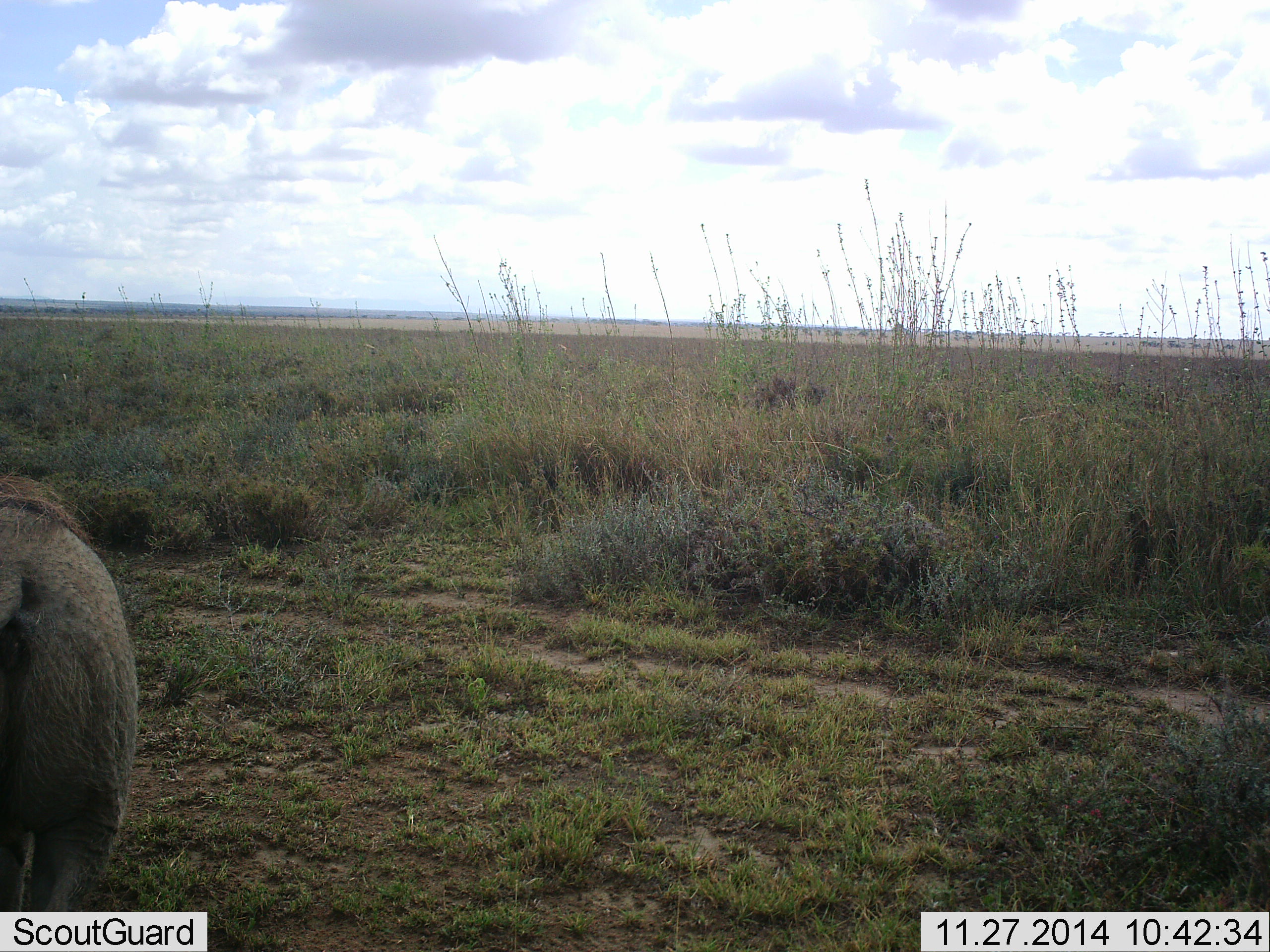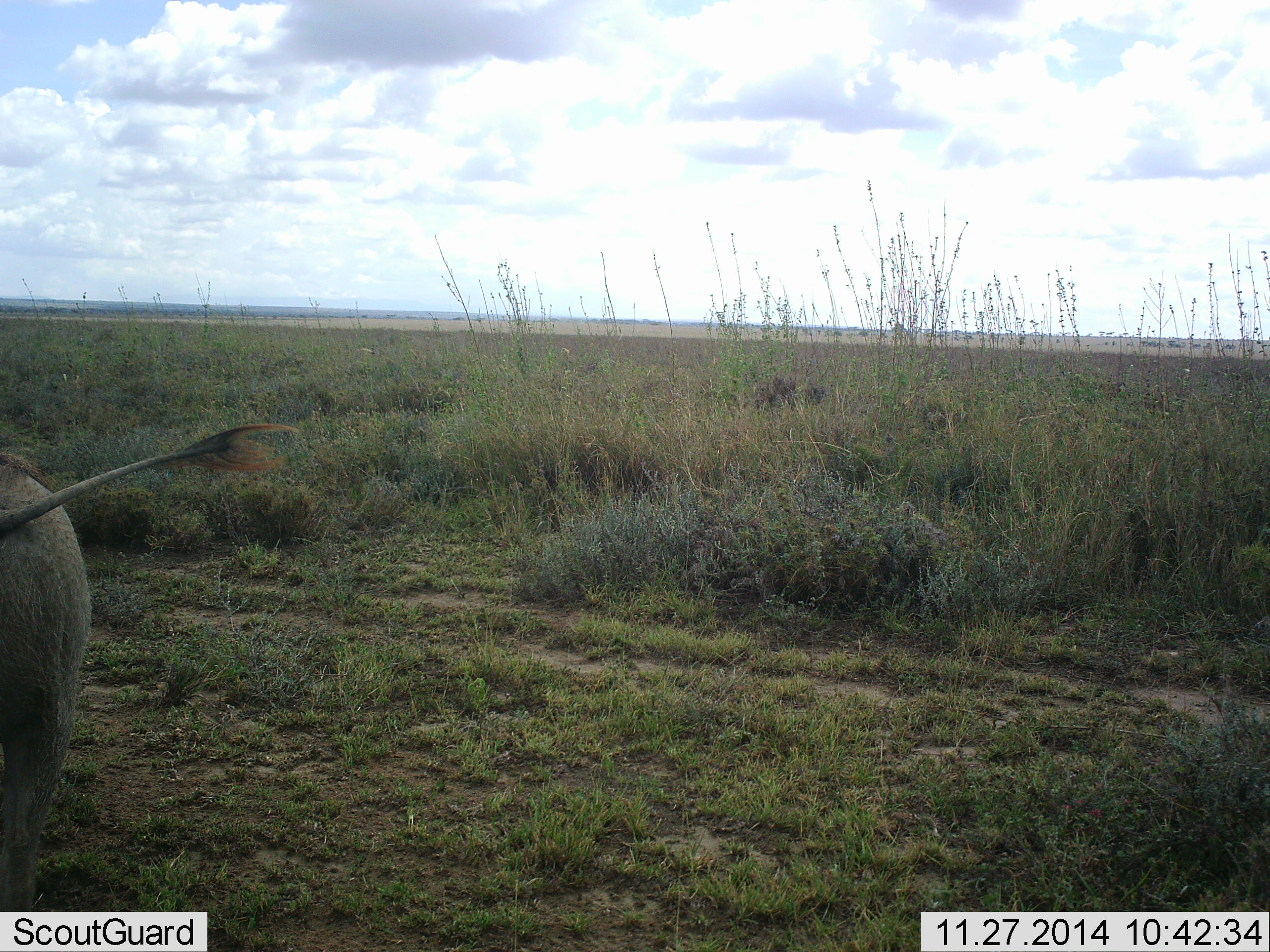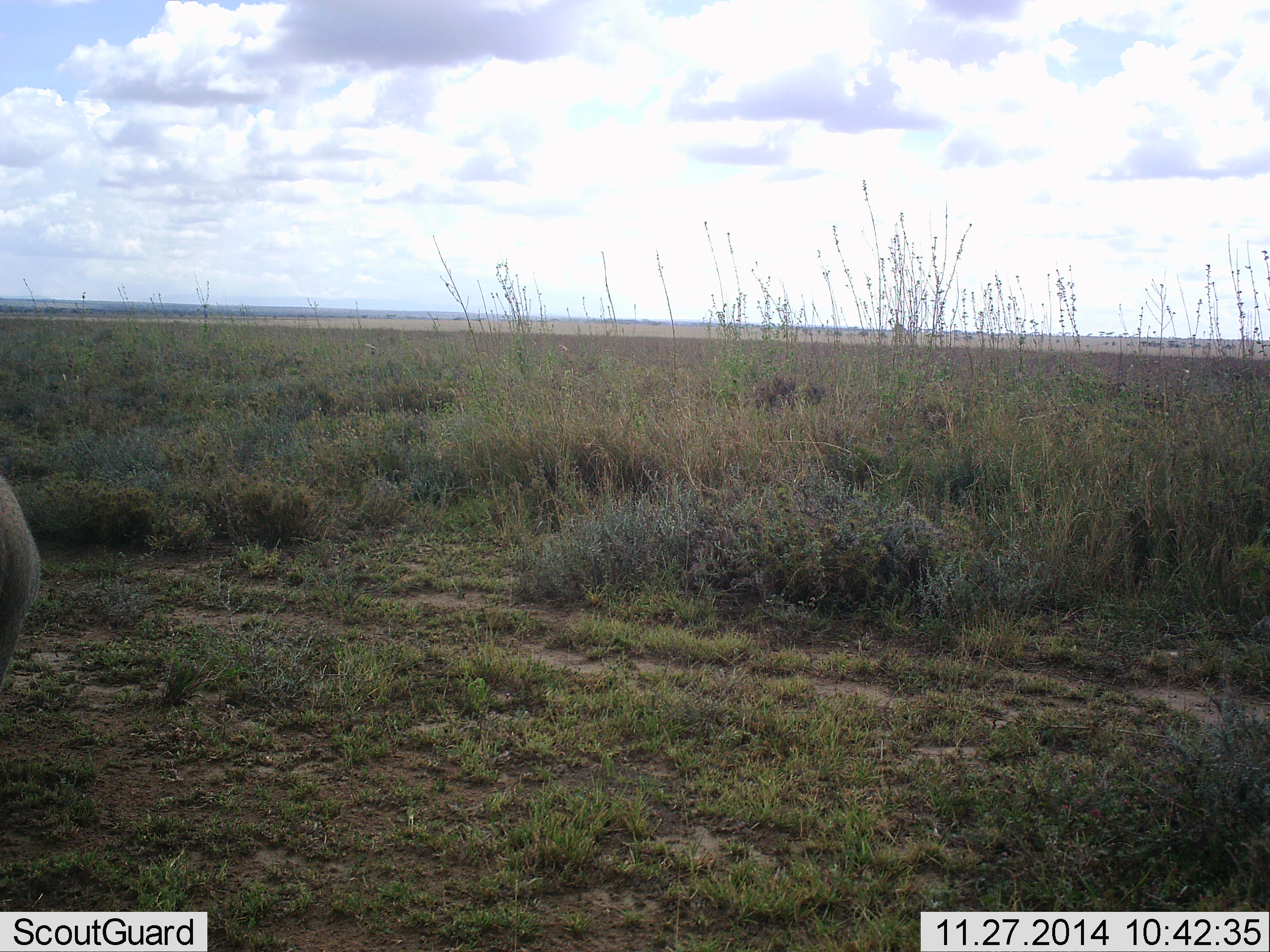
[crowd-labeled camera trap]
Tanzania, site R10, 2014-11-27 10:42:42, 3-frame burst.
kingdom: Animalia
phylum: Chordata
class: Mammalia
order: Artiodactyla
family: Suidae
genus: Phacochoerus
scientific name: Phacochoerus africanus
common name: warthog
Warthog (Phacochoerus africanus), count 1. Behavior (volunteer vote fractions): standing 20%, resting 0%, moving 80%, interacting 0%. Young present (vote fraction): 0%. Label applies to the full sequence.